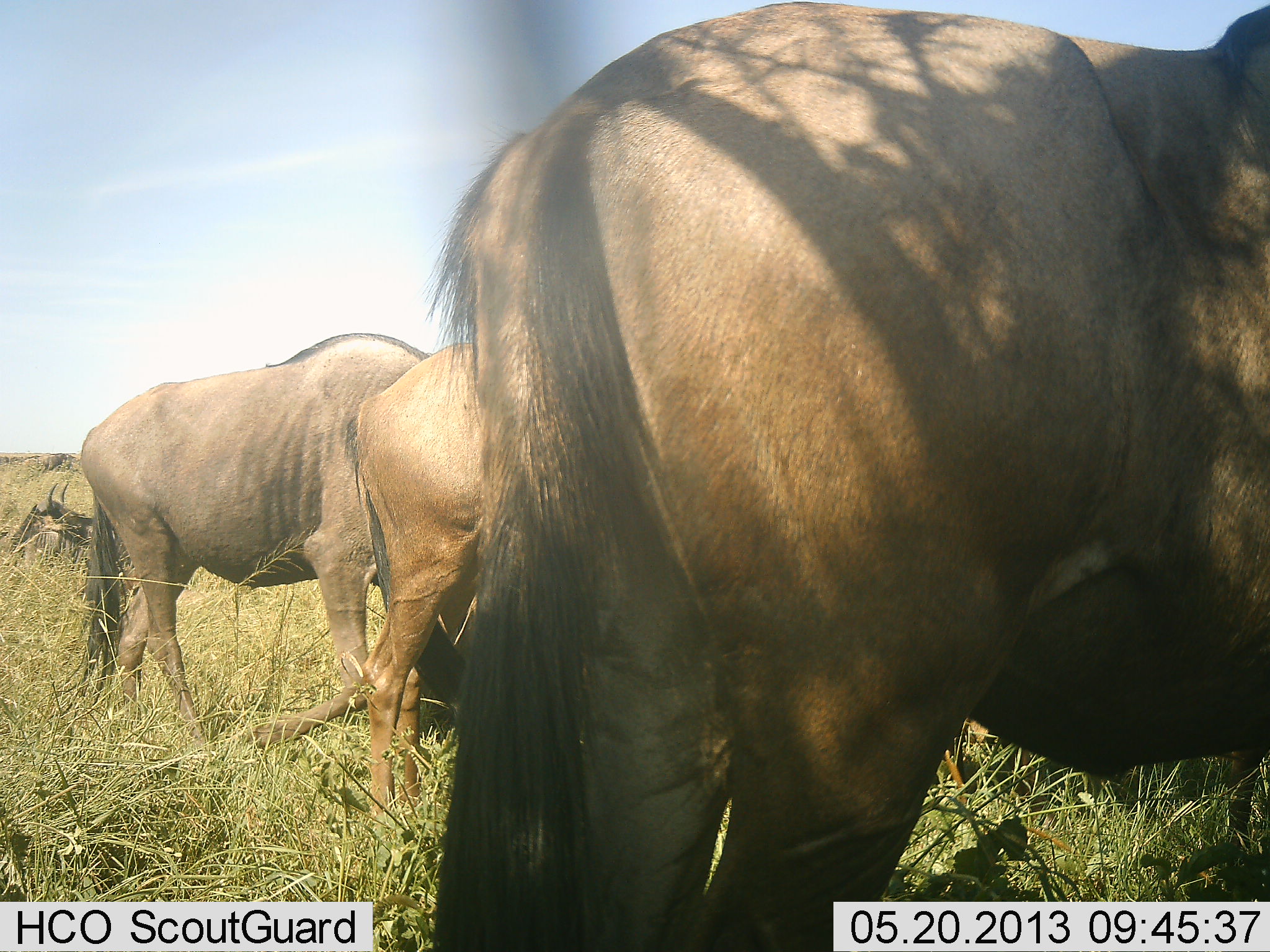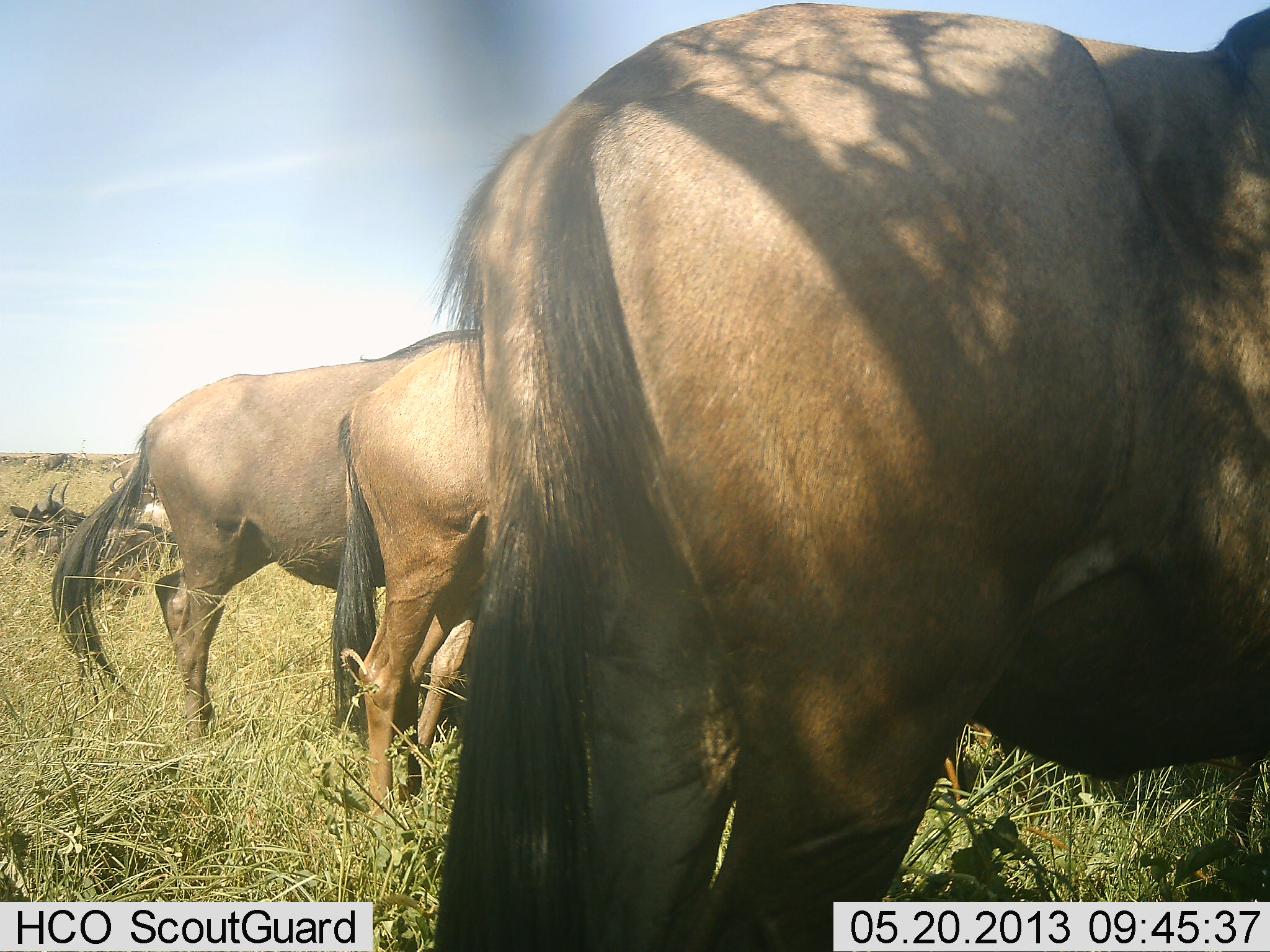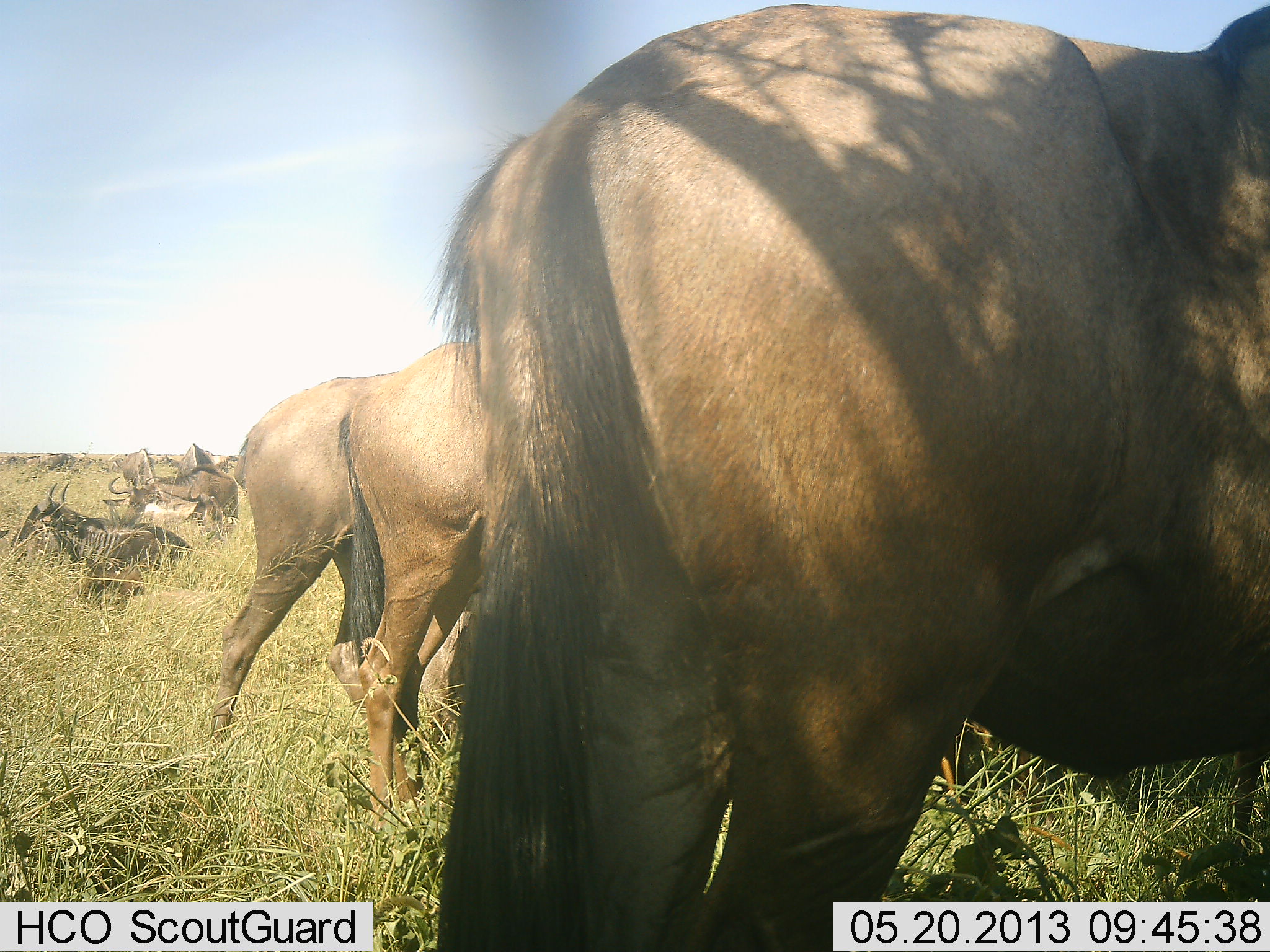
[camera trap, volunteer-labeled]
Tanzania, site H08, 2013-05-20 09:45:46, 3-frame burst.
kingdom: Animalia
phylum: Chordata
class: Mammalia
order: Artiodactyla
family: Bovidae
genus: Connochaetes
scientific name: Connochaetes taurinus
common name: blue wildebeest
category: wildebeest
Wildebeest (blue wildebeest) (Connochaetes taurinus), count 7. Behavior (volunteer vote fractions): standing 80%, resting 60%, moving 40%, interacting 0%. Young present (vote fraction): 0%. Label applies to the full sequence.